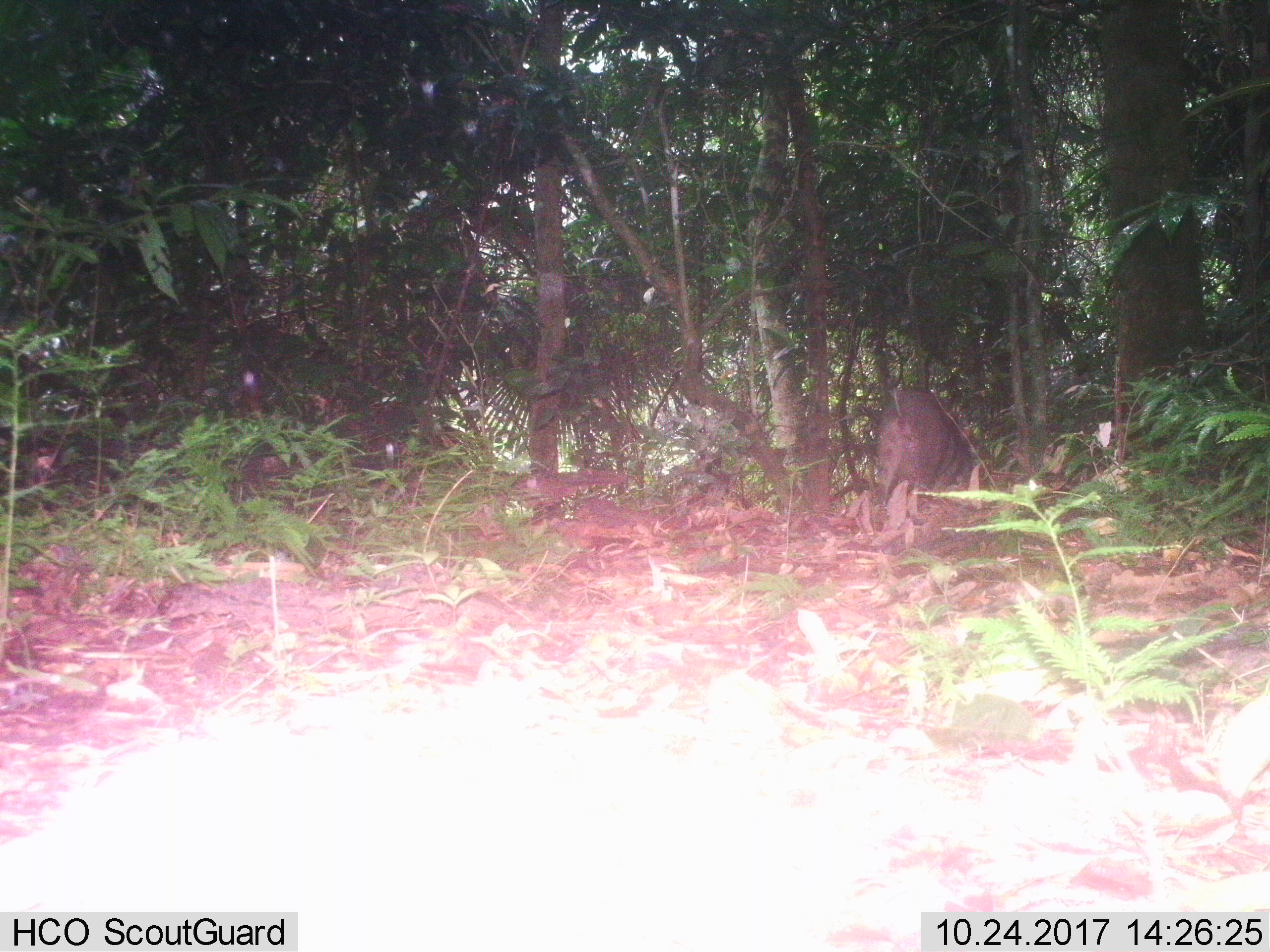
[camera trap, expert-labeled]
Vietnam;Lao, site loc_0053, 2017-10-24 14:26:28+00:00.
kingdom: Animalia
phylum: Chordata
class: Mammalia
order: Artiodactyla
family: Suidae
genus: Sus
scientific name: Sus scrofa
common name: eurasian wild pig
Eurasian wild pig (Sus scrofa). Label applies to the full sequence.